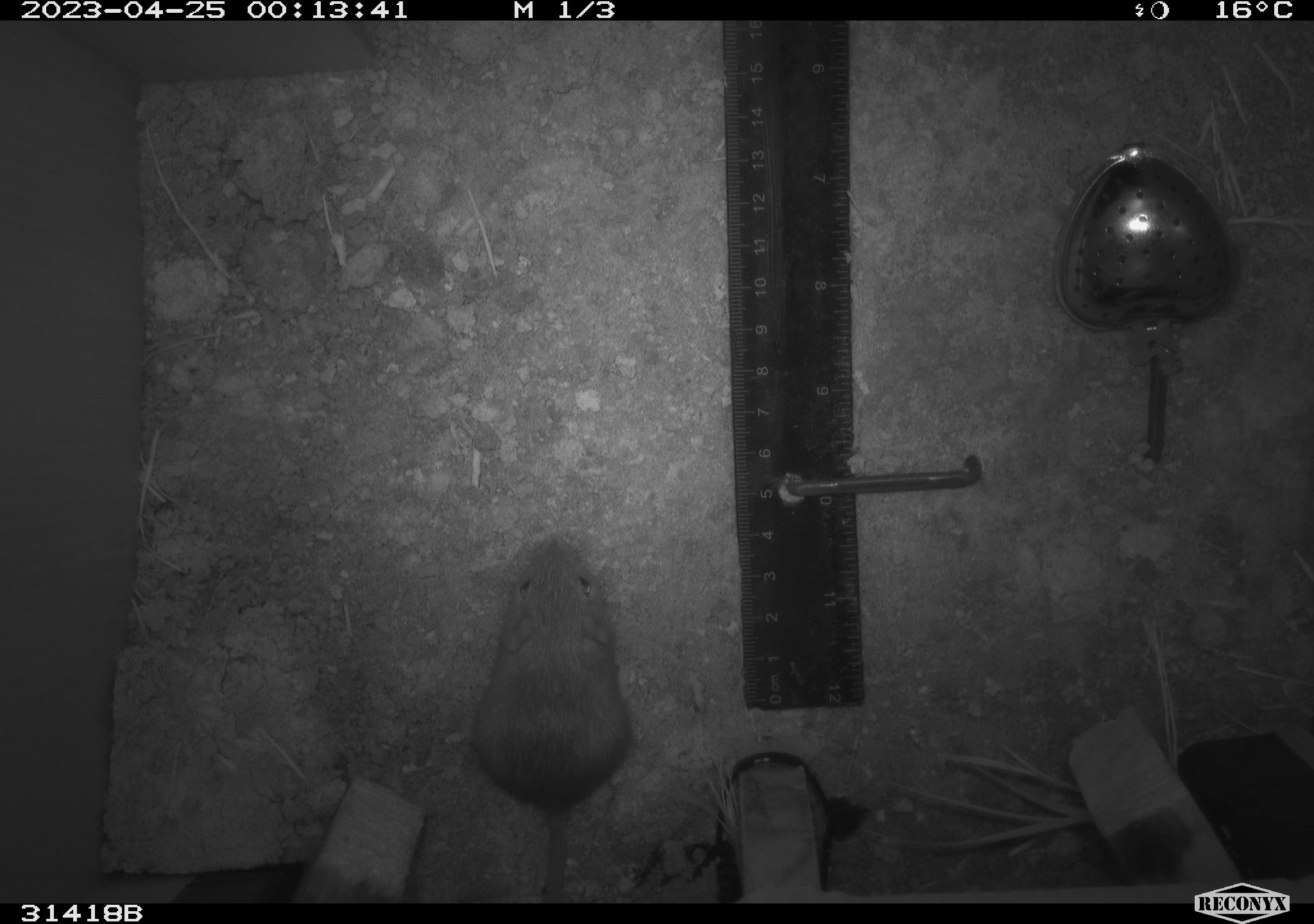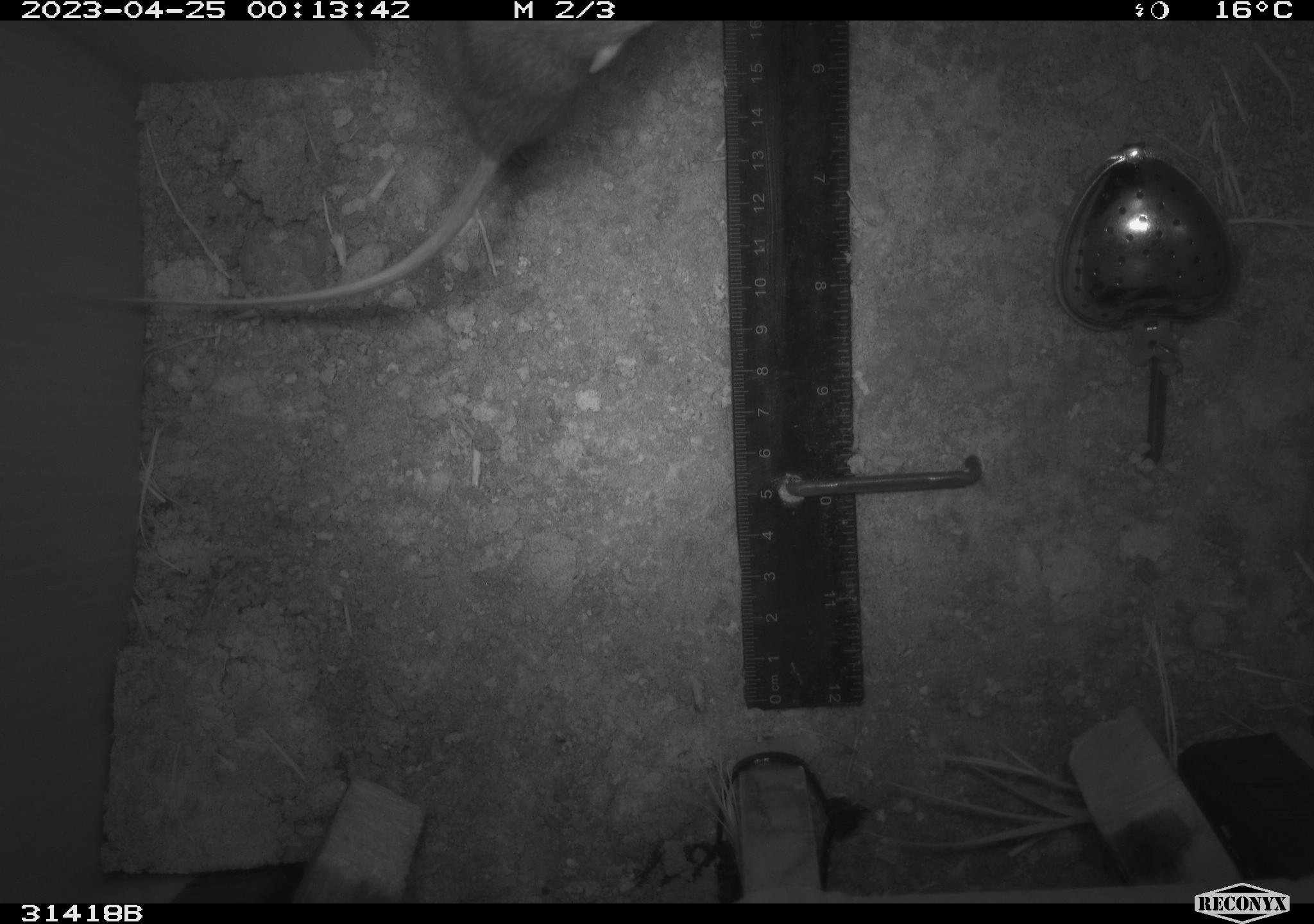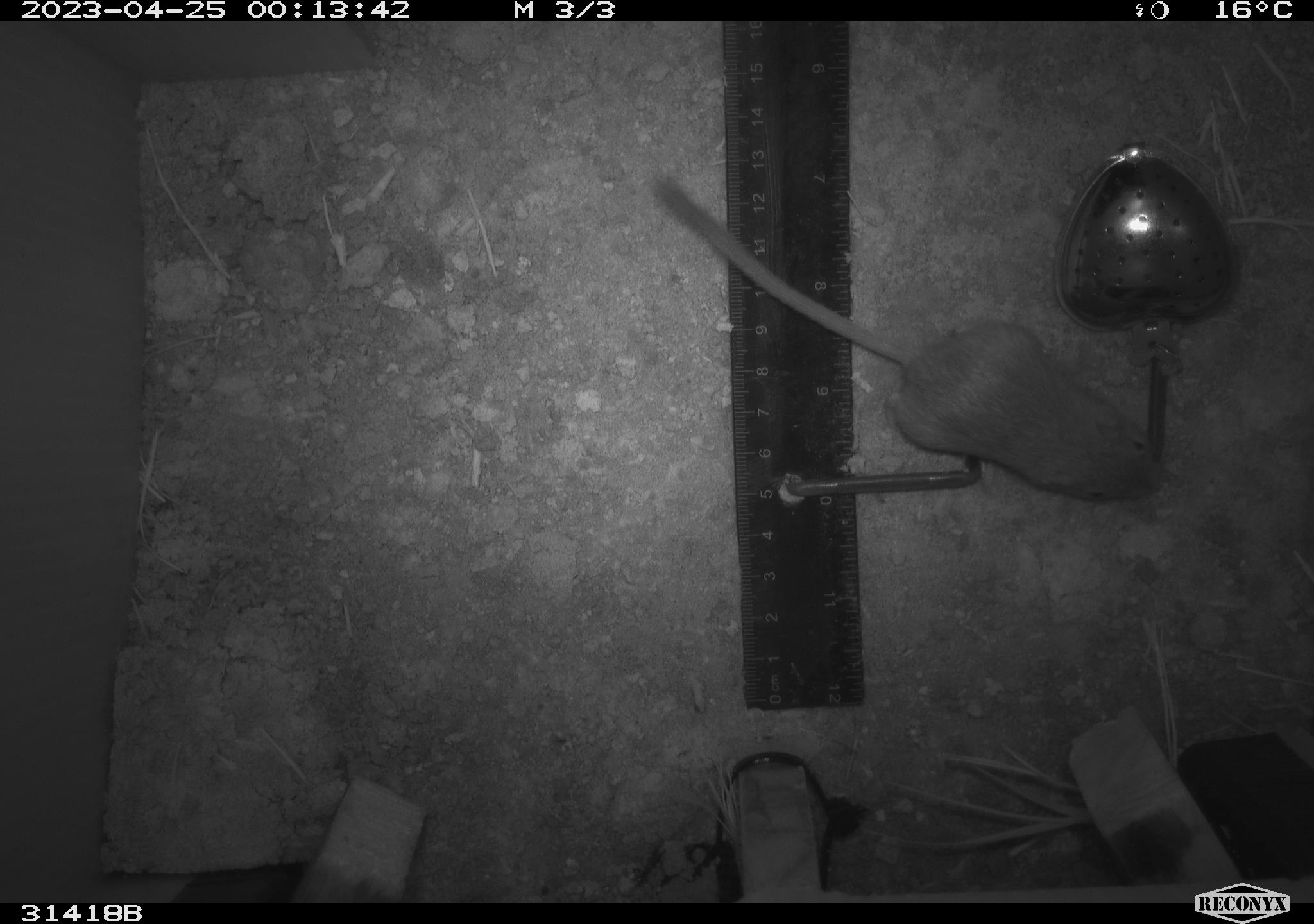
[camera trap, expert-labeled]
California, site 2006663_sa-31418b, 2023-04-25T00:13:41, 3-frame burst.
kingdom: Animalia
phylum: Chordata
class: Mammalia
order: Rodentia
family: Heteromyidae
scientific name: Heteromyidae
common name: kangaroo rats and pocket mice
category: heteromyidae family